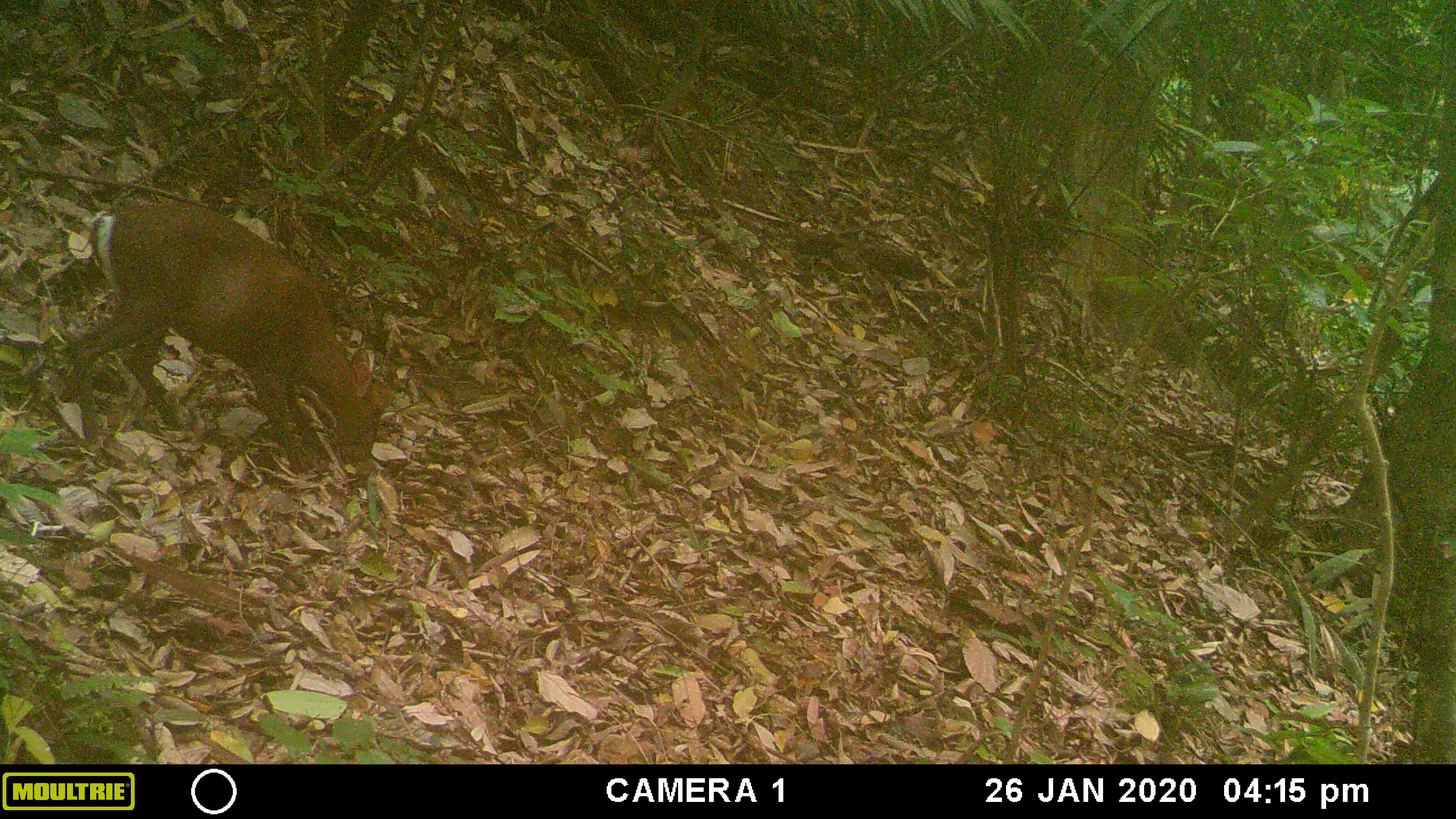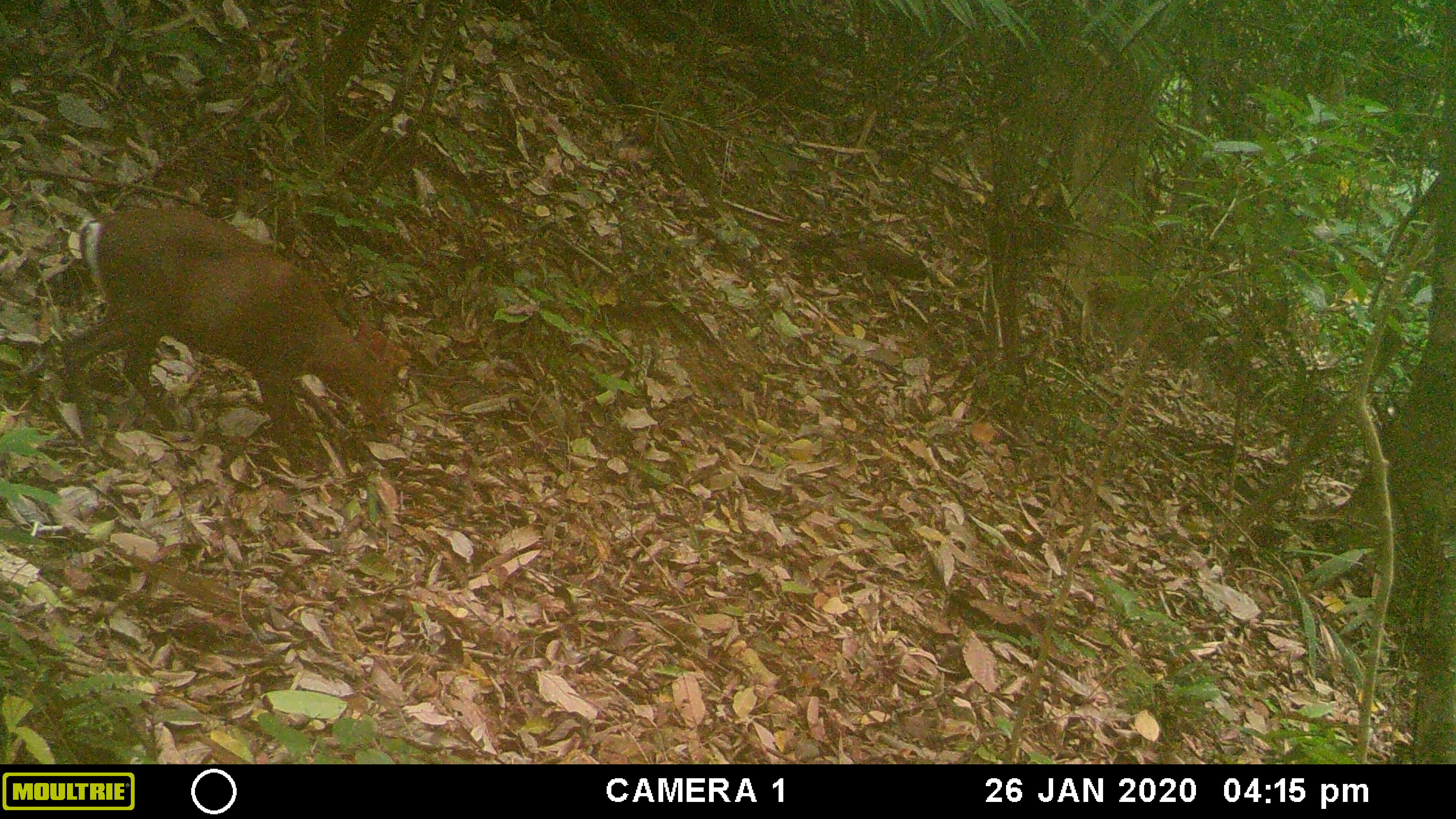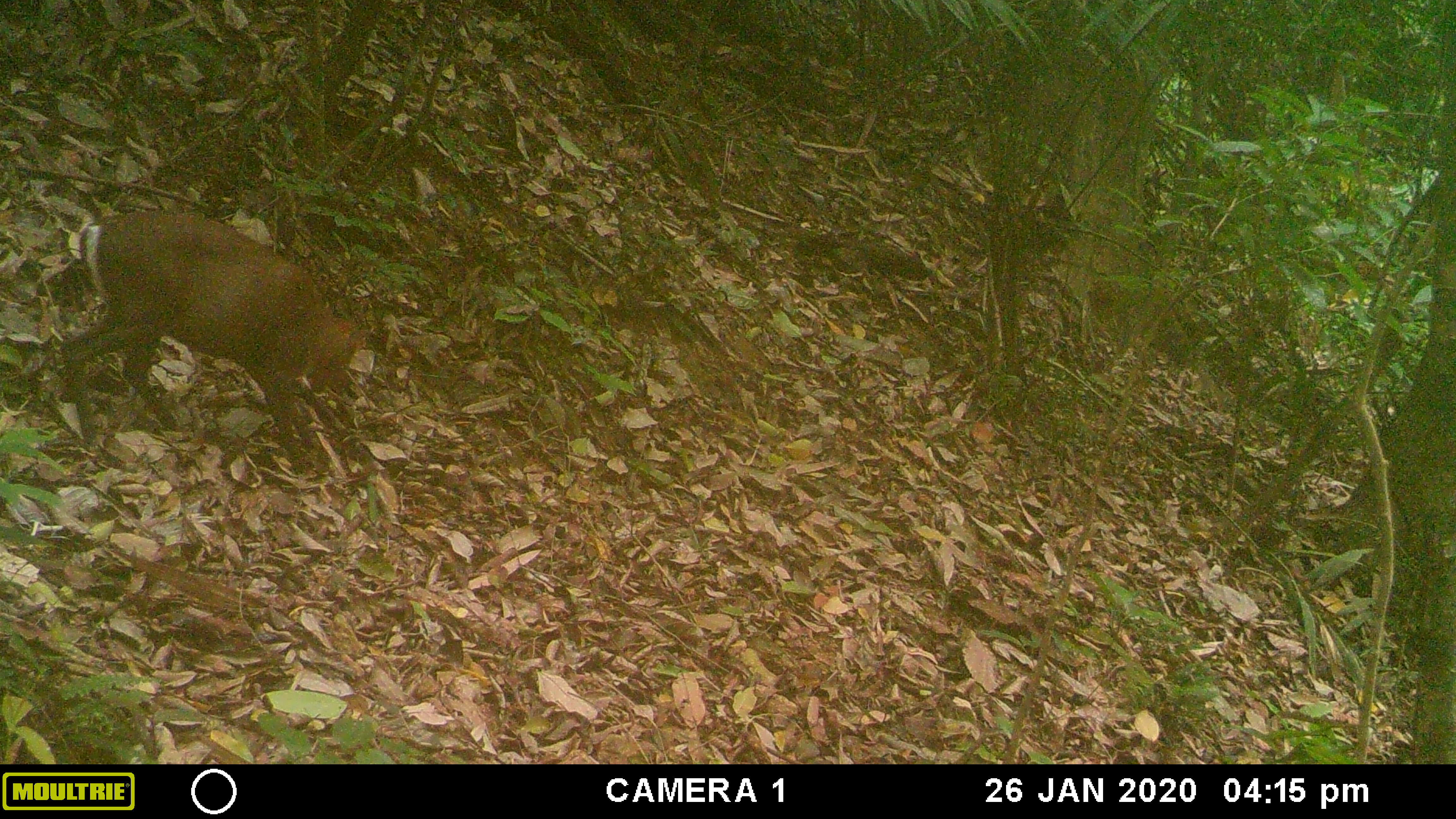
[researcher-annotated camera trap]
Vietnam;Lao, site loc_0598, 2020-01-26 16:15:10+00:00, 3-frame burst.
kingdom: Animalia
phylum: Chordata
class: Mammalia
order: Artiodactyla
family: Cervidae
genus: Muntiacus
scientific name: Muntiacus rooseveltorum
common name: roosevelt's muntjac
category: roosevelts muntjac group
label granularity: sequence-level